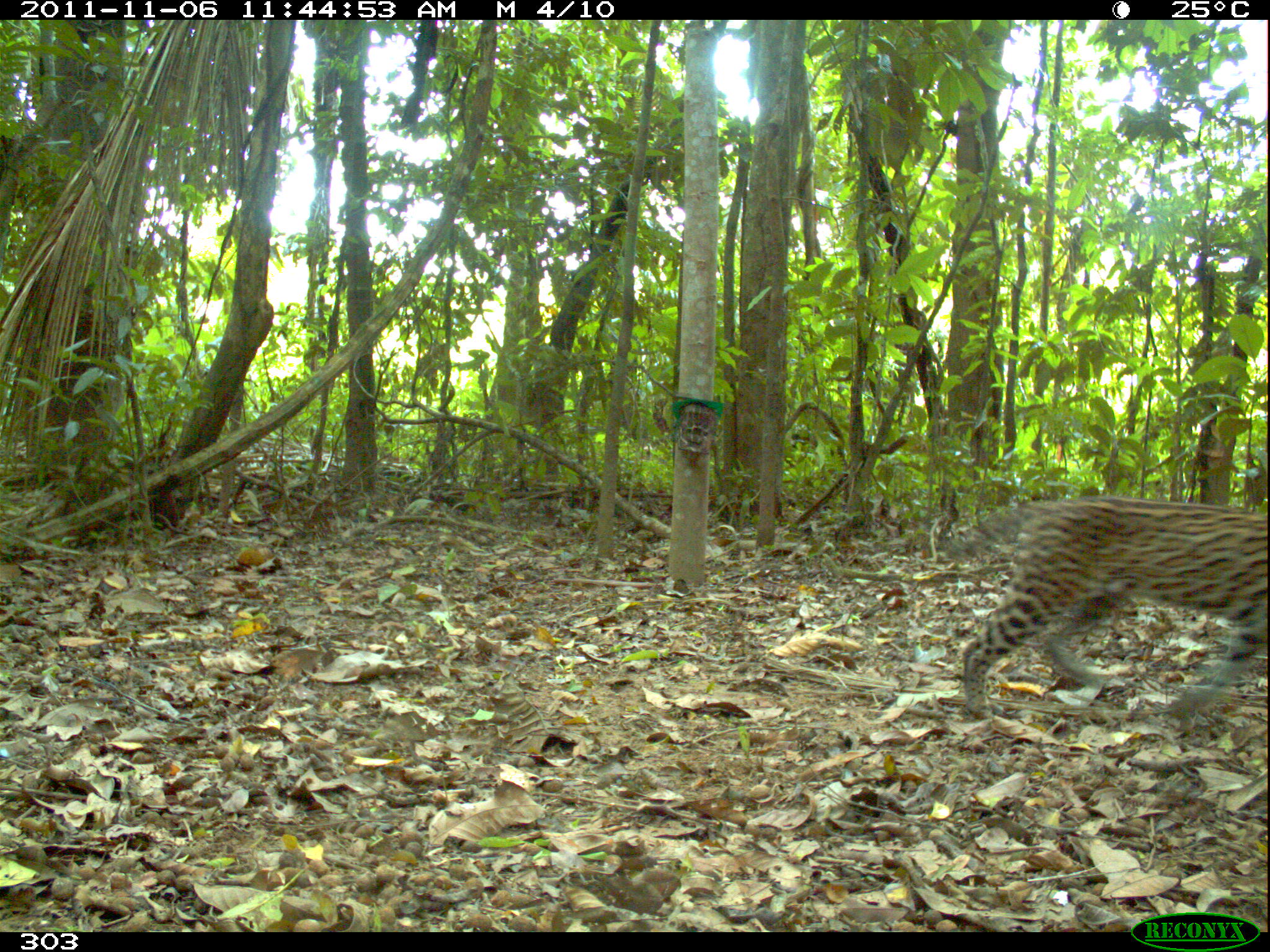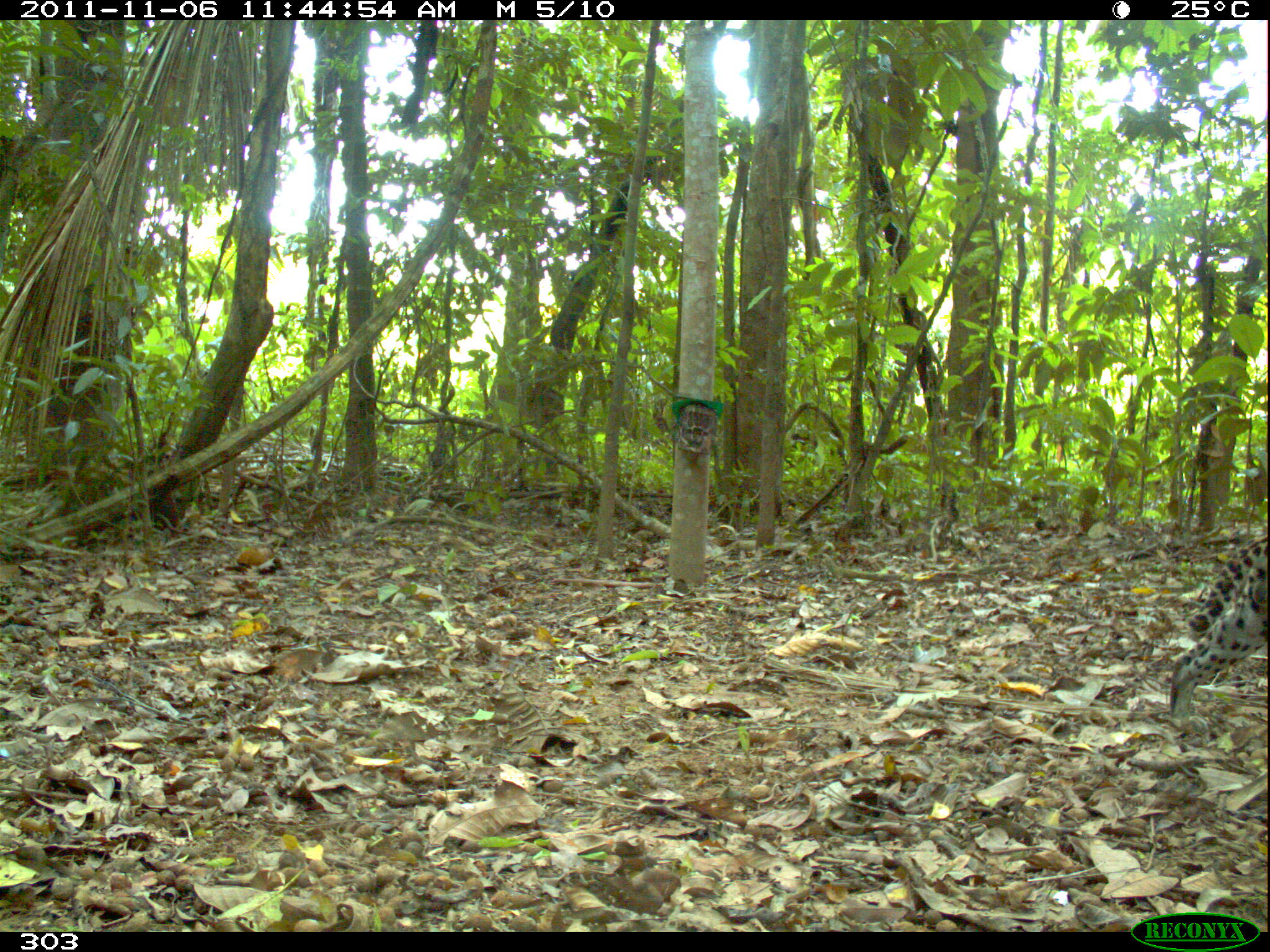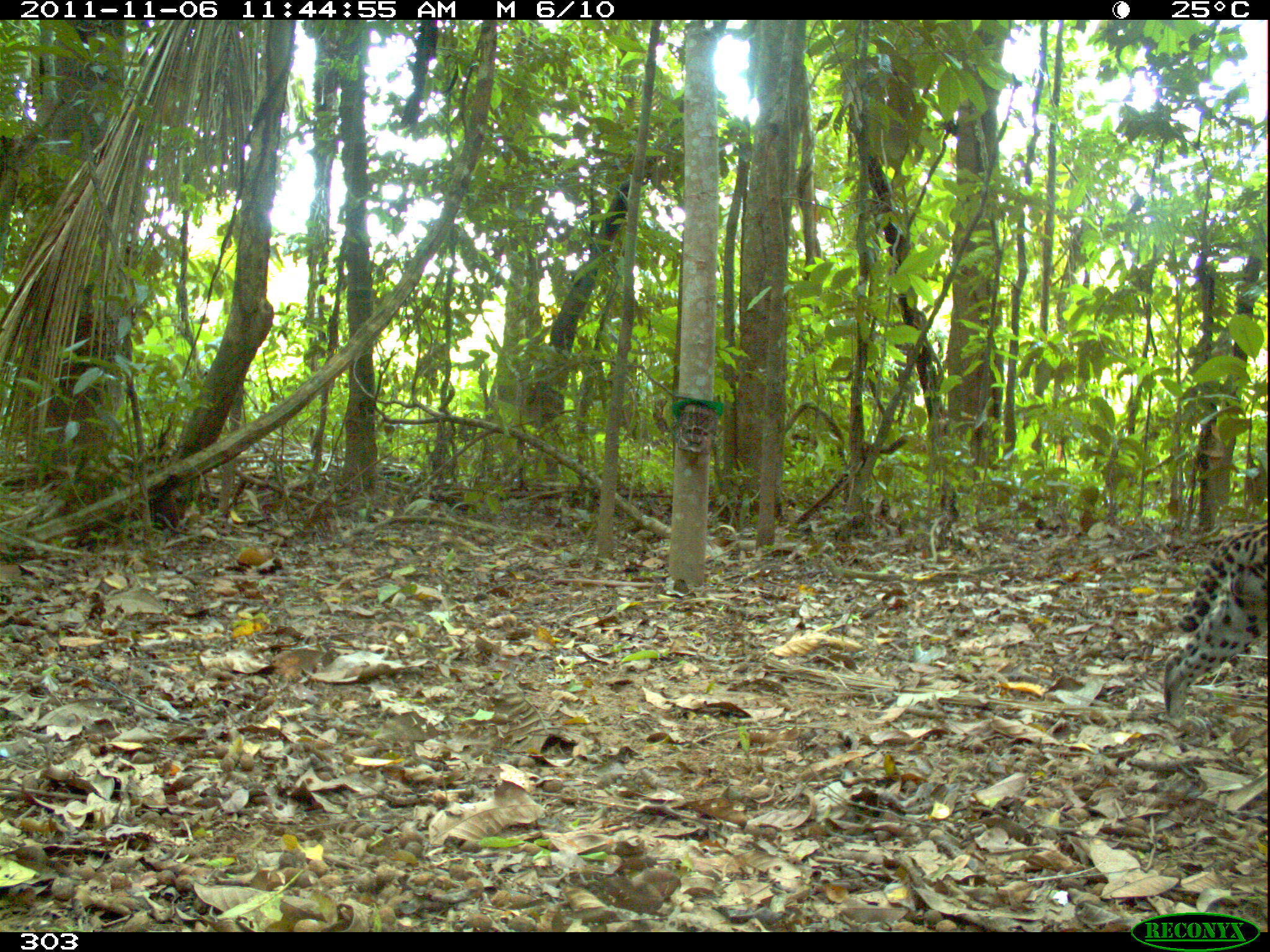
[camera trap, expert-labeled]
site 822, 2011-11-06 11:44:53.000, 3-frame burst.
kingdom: Animalia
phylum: Chordata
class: Mammalia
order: Carnivora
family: Felidae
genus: Leopardus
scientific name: Leopardus pardalis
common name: ocelot